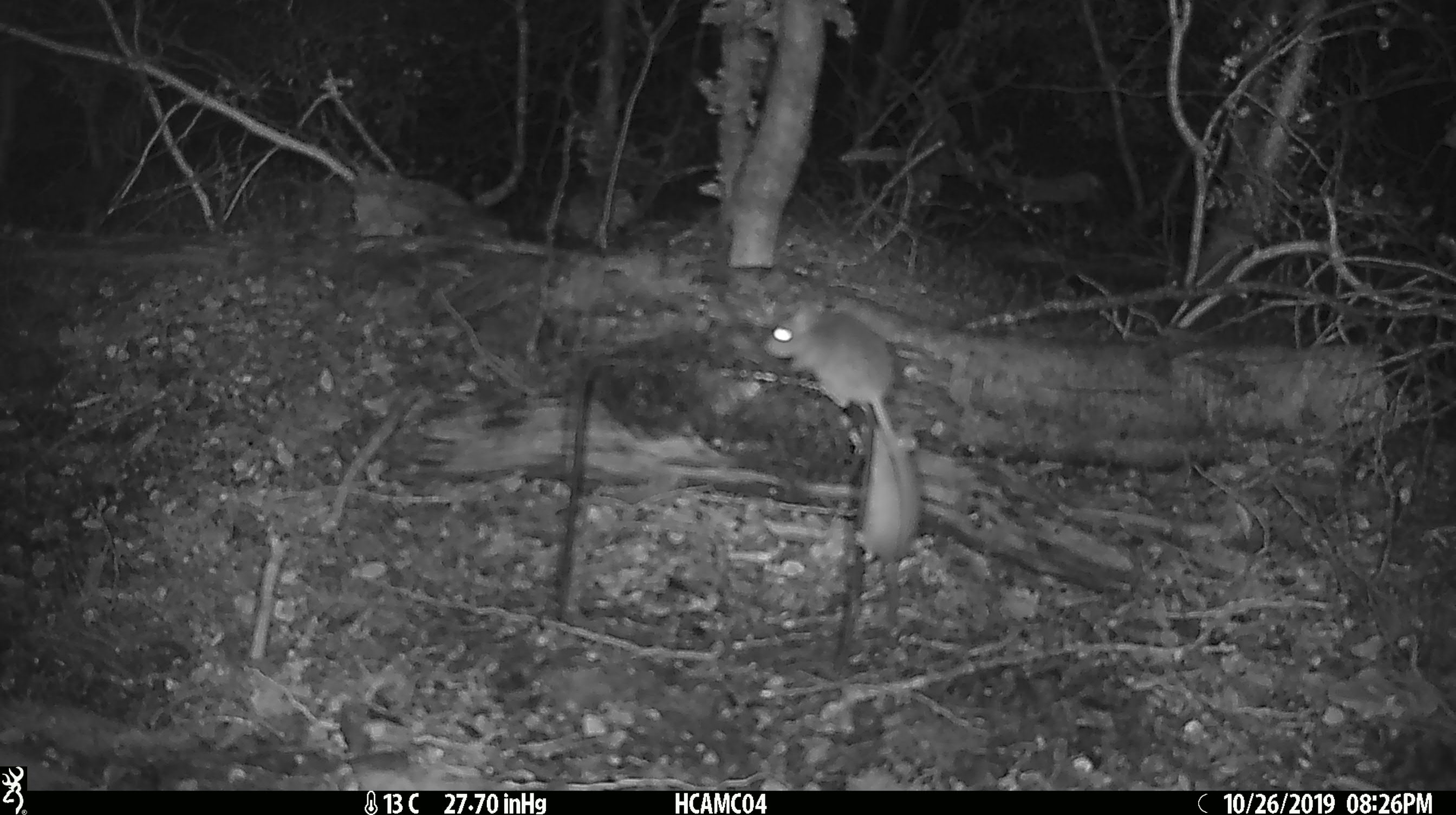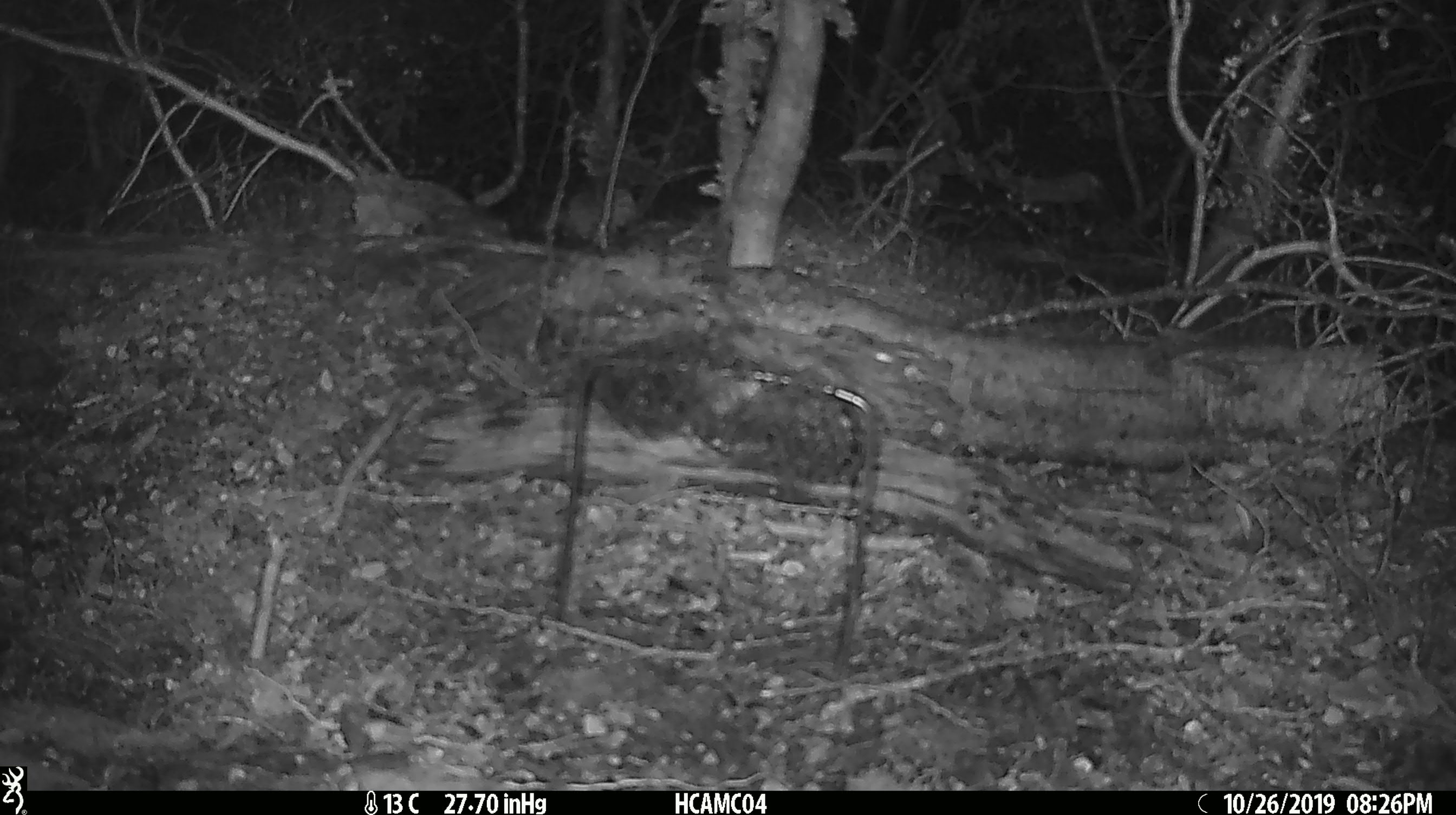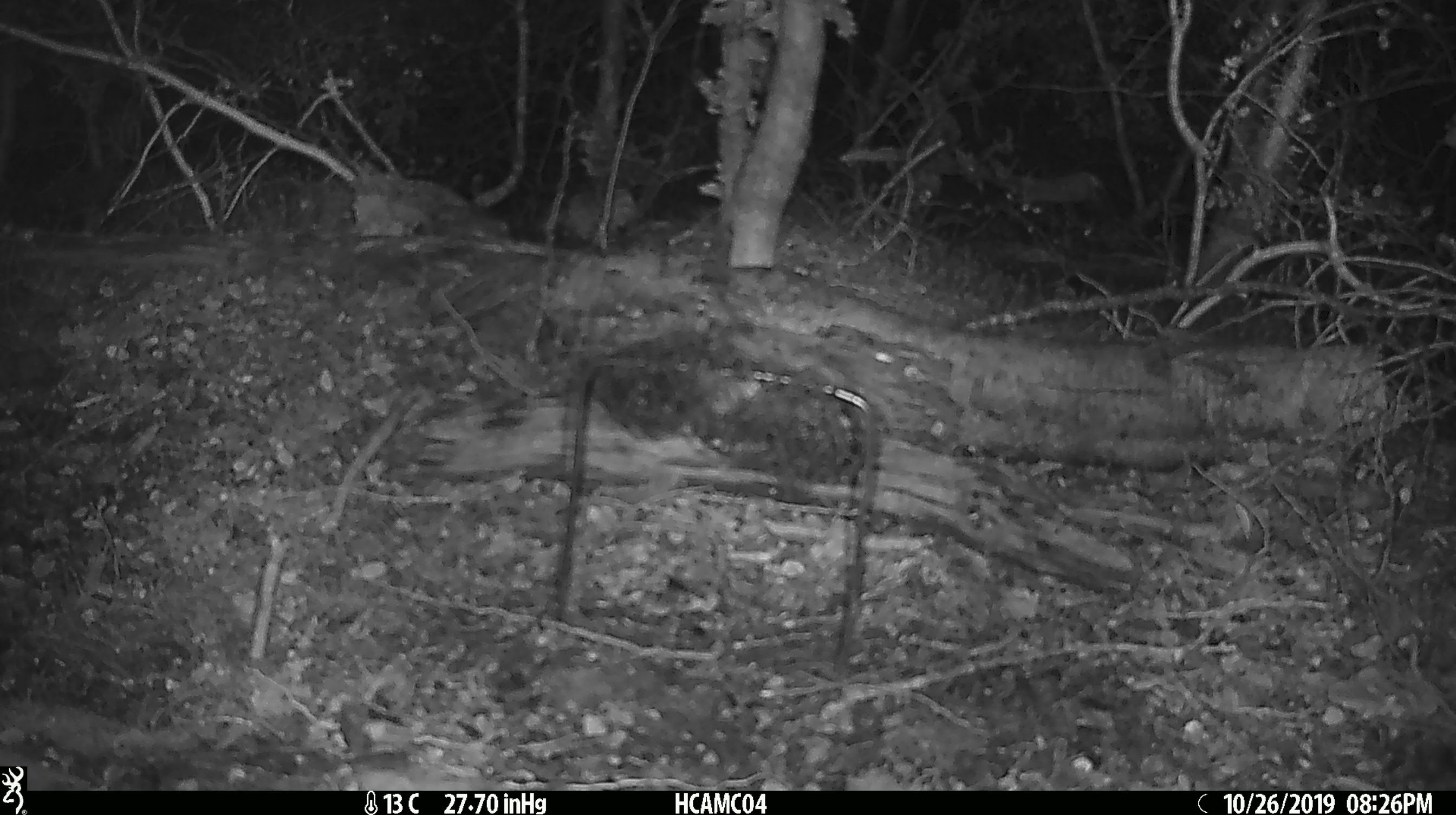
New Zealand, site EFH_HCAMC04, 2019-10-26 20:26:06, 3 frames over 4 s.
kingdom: Animalia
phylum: Chordata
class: Mammalia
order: Rodentia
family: Muridae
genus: Mus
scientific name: Mus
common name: mouse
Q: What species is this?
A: Mouse (Mus).